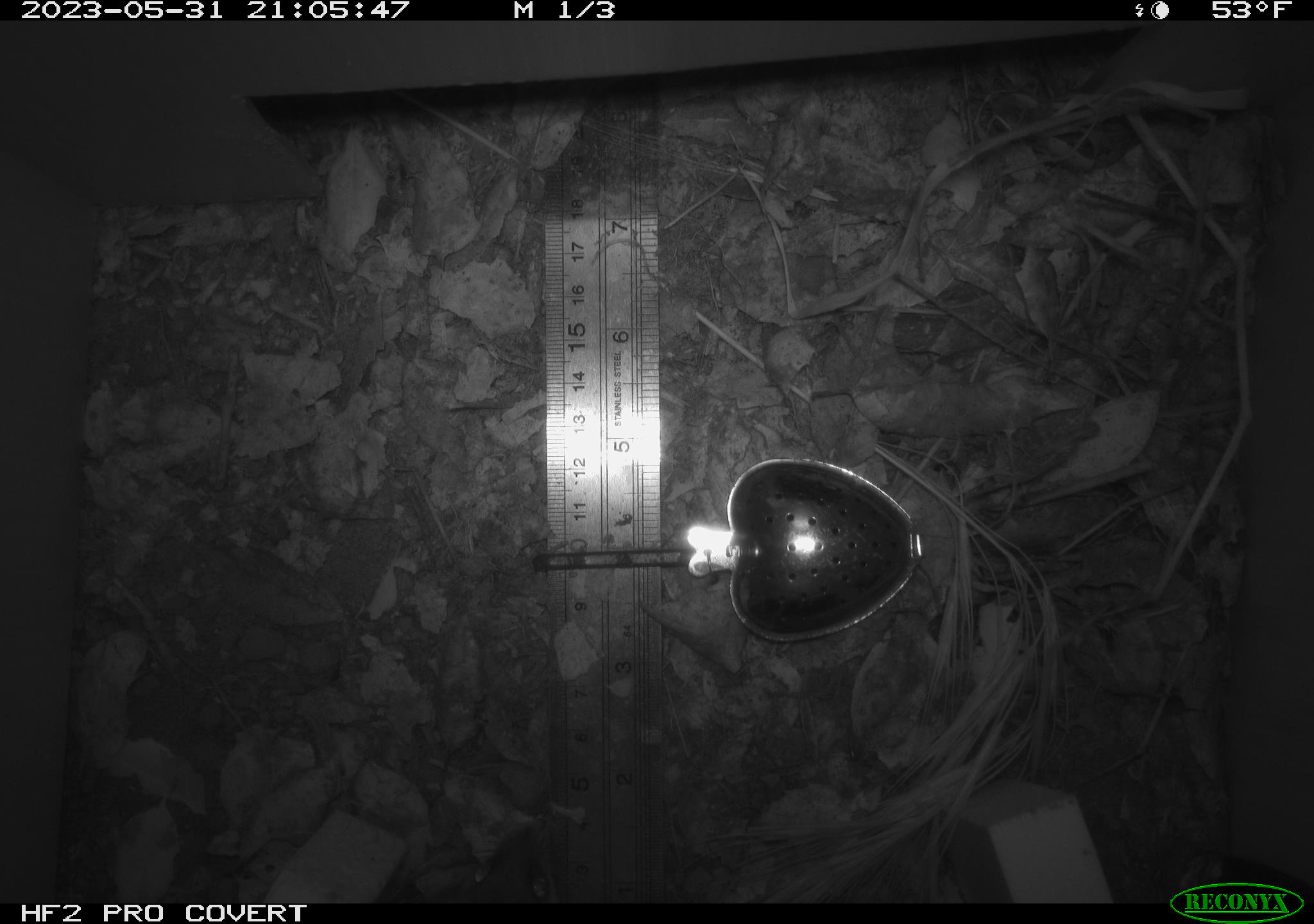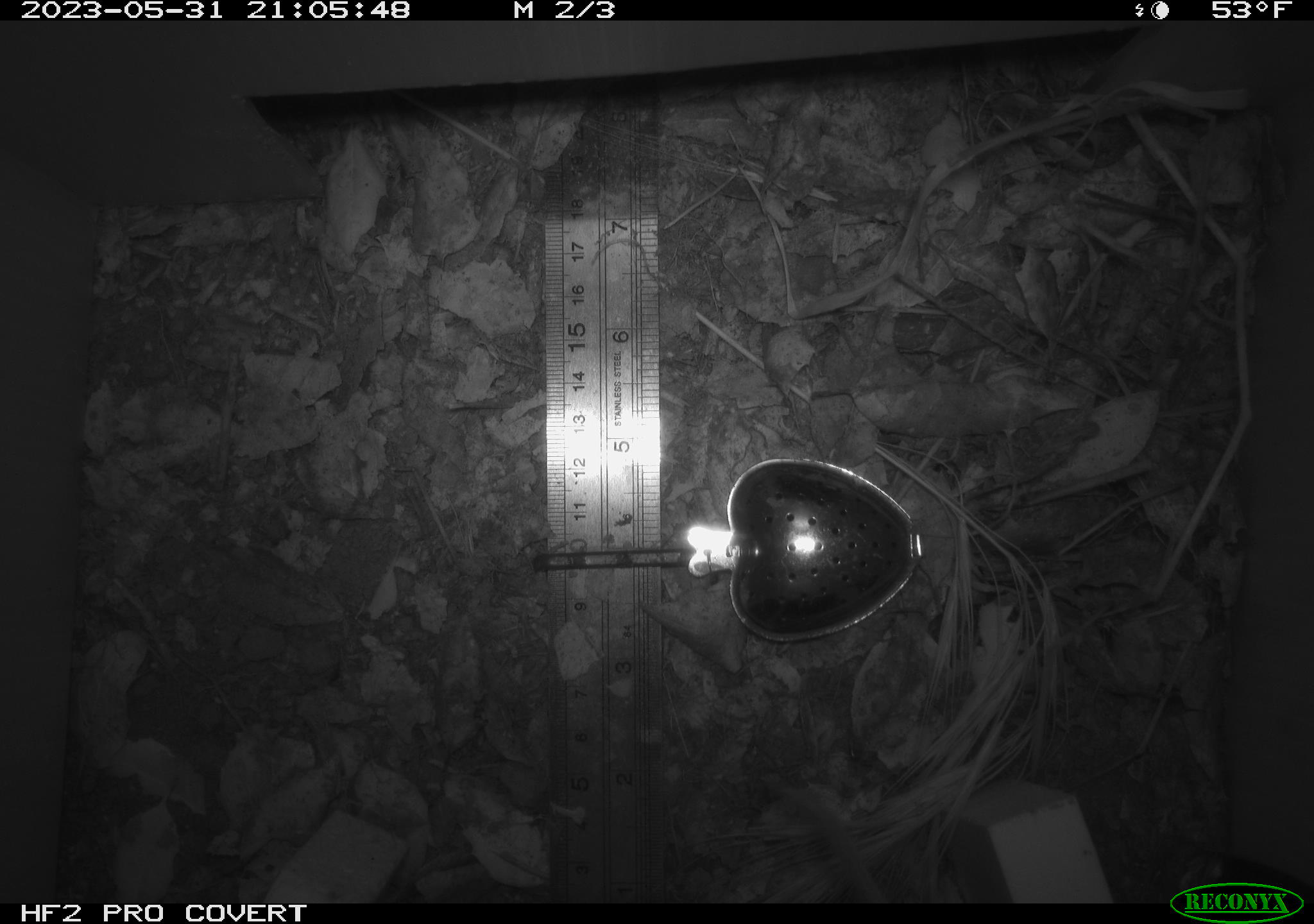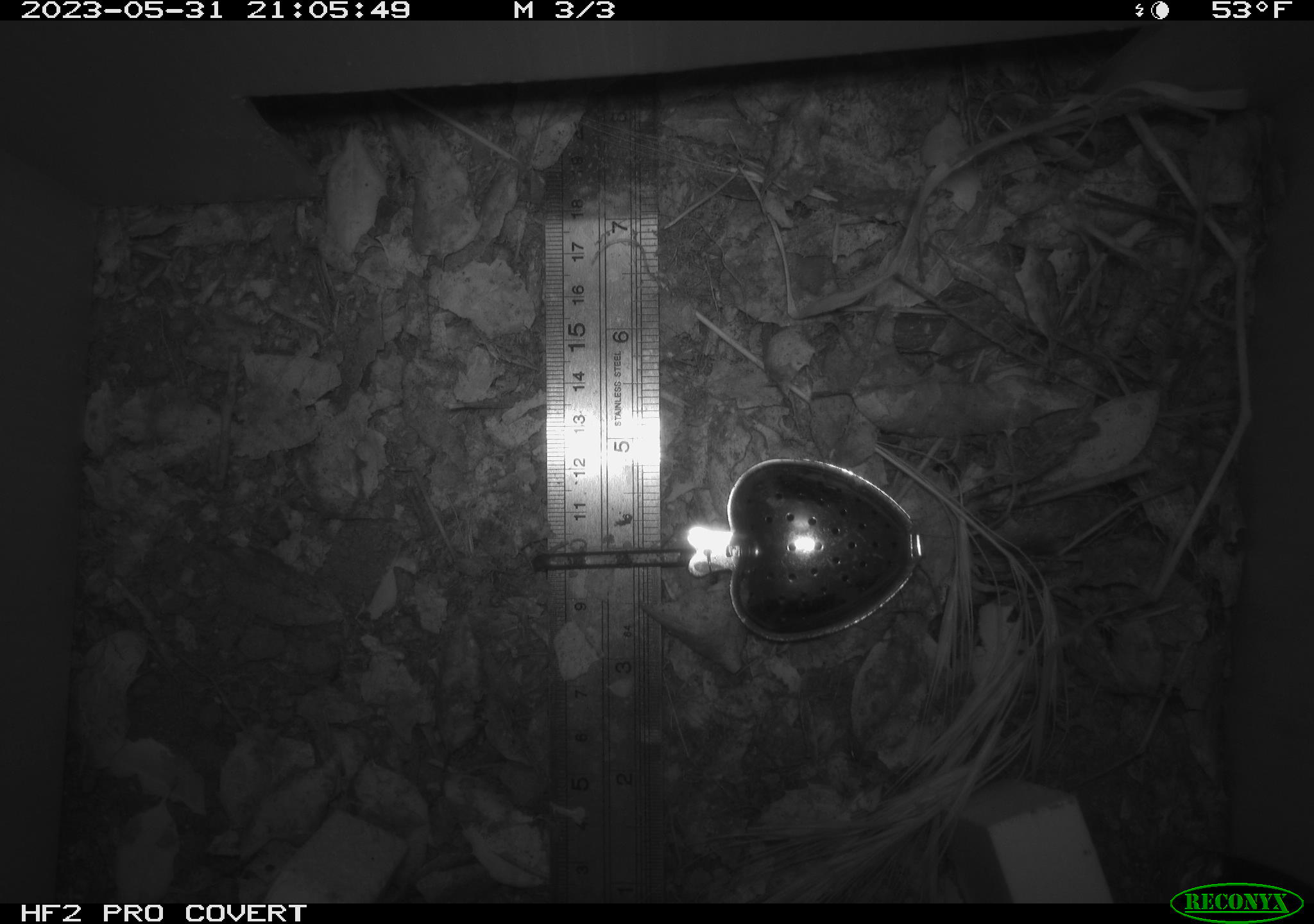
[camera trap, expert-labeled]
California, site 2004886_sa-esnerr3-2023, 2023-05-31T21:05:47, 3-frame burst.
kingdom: Animalia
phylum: Chordata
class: Mammalia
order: Rodentia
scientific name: Rodentia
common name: mouse species